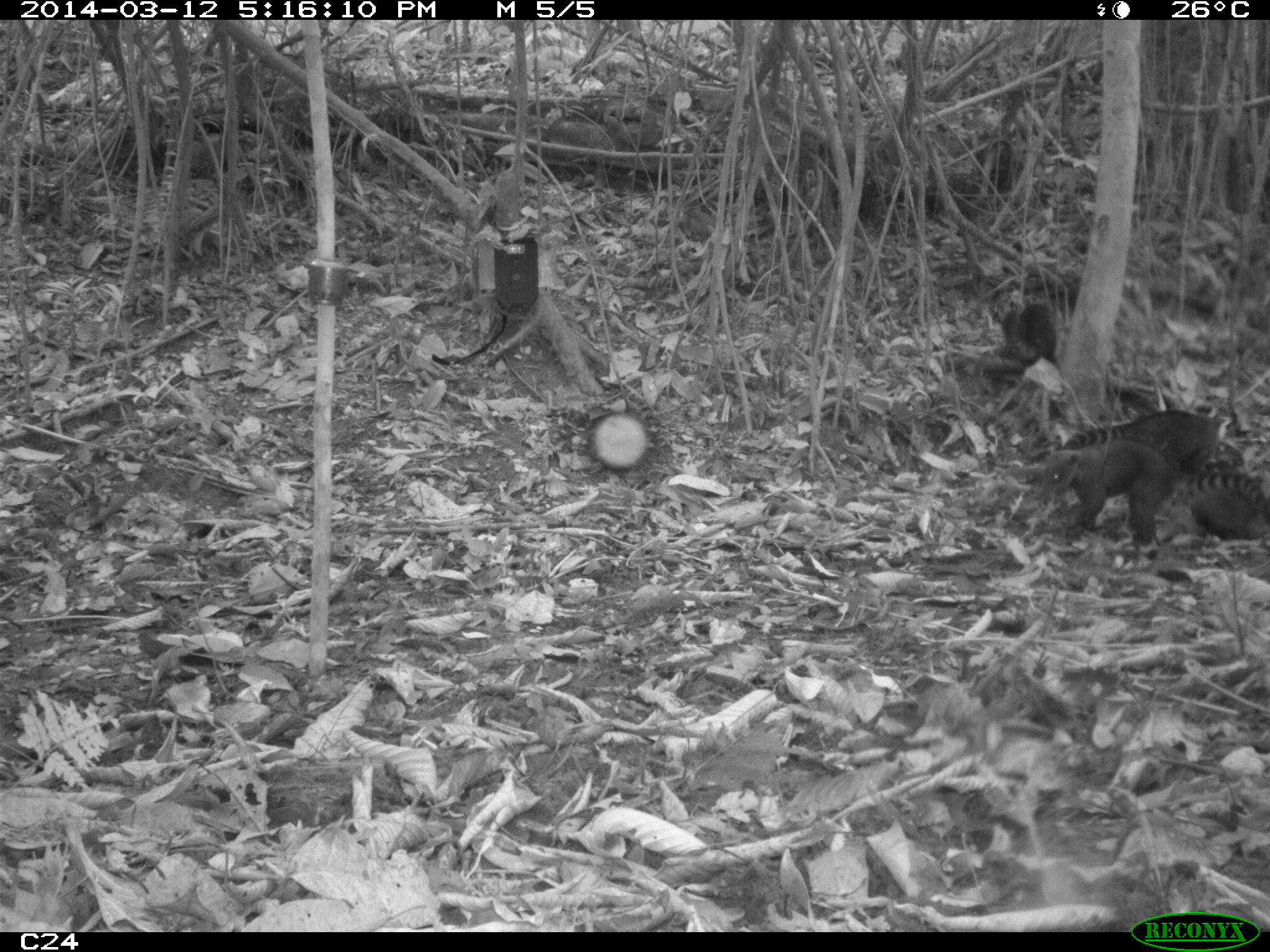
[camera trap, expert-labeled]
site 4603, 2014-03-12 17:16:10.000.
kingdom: Animalia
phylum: Chordata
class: Mammalia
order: Carnivora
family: Procyonidae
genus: Nasua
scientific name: Nasua nasua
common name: south american coati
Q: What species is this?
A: Nasua nasua (south american coati).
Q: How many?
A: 4.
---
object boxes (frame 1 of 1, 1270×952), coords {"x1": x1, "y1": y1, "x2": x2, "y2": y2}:
nasua nasua: {"x1": 1038, "y1": 439, "x2": 1176, "y2": 545}; {"x1": 1058, "y1": 409, "x2": 1243, "y2": 481}; {"x1": 1190, "y1": 443, "x2": 1270, "y2": 551}; {"x1": 1000, "y1": 301, "x2": 1058, "y2": 373}